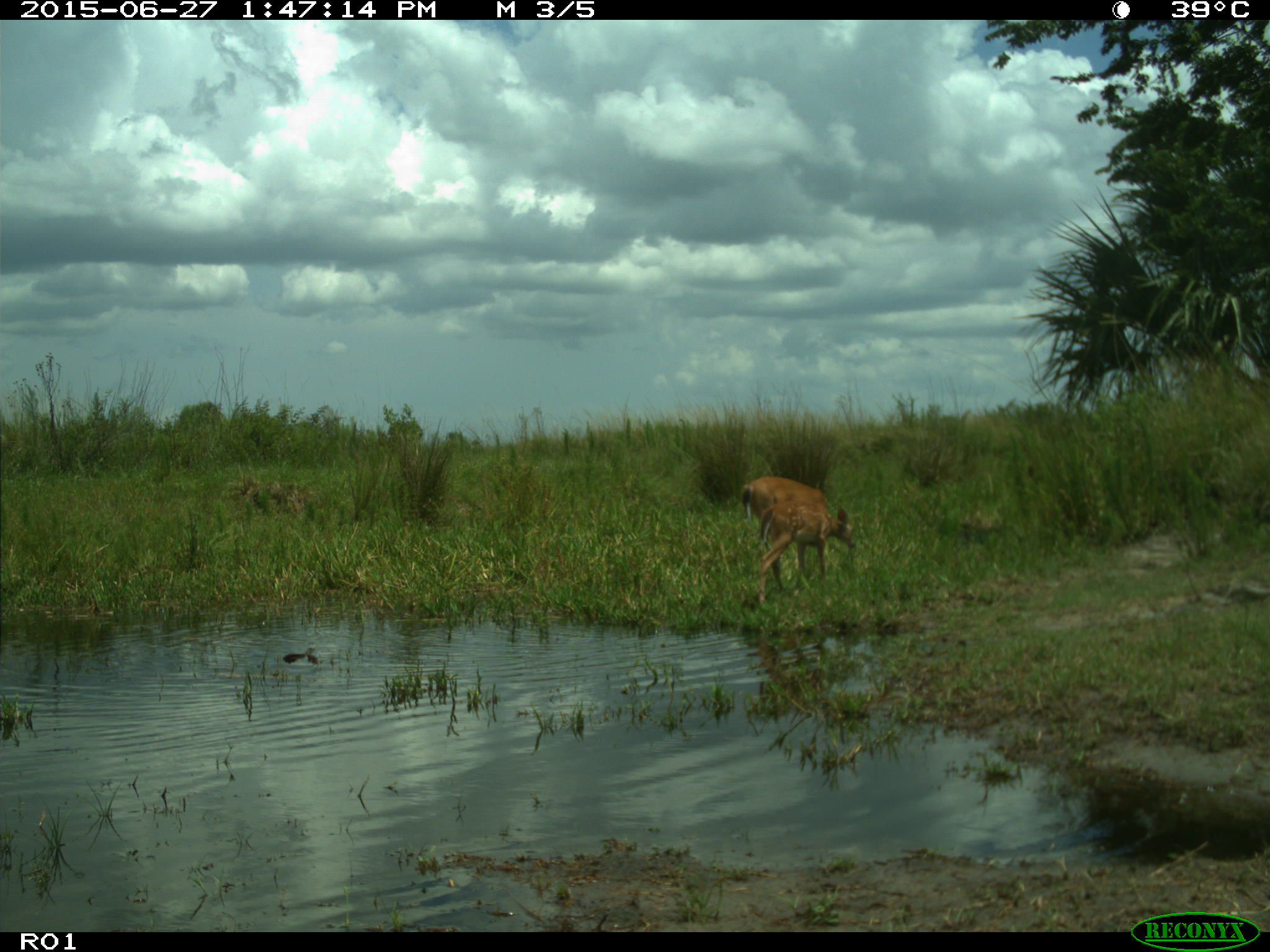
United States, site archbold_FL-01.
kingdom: Animalia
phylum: Chordata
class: Mammalia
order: Artiodactyla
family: Cervidae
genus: Odocoileus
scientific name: Odocoileus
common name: deer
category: unidentified deer